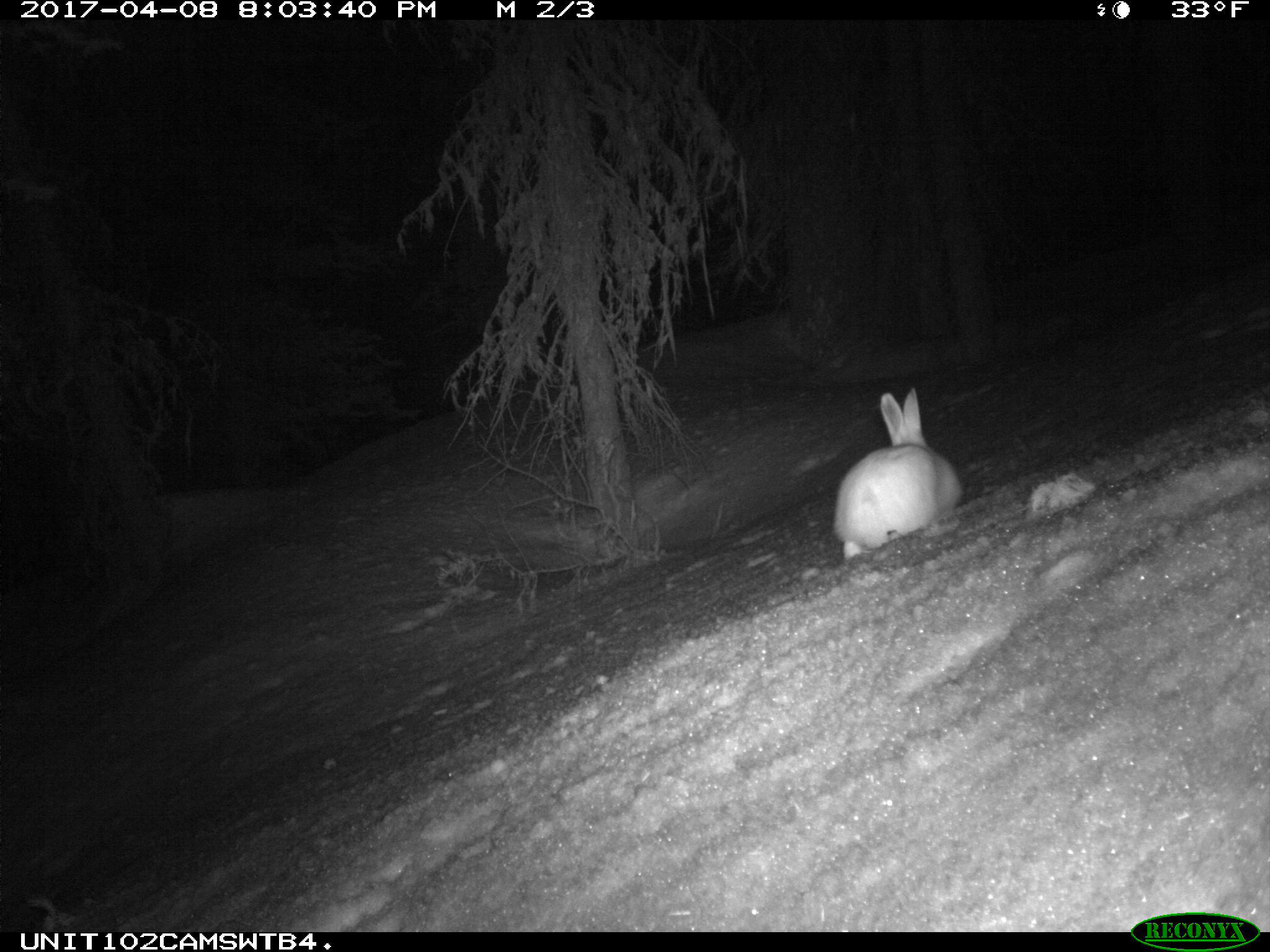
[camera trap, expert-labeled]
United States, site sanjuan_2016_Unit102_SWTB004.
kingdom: Animalia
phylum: Chordata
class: Mammalia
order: Lagomorpha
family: Leporidae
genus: Lepus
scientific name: Lepus americanus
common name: snowshoe hare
Lepus americanus (snowshoe hare).